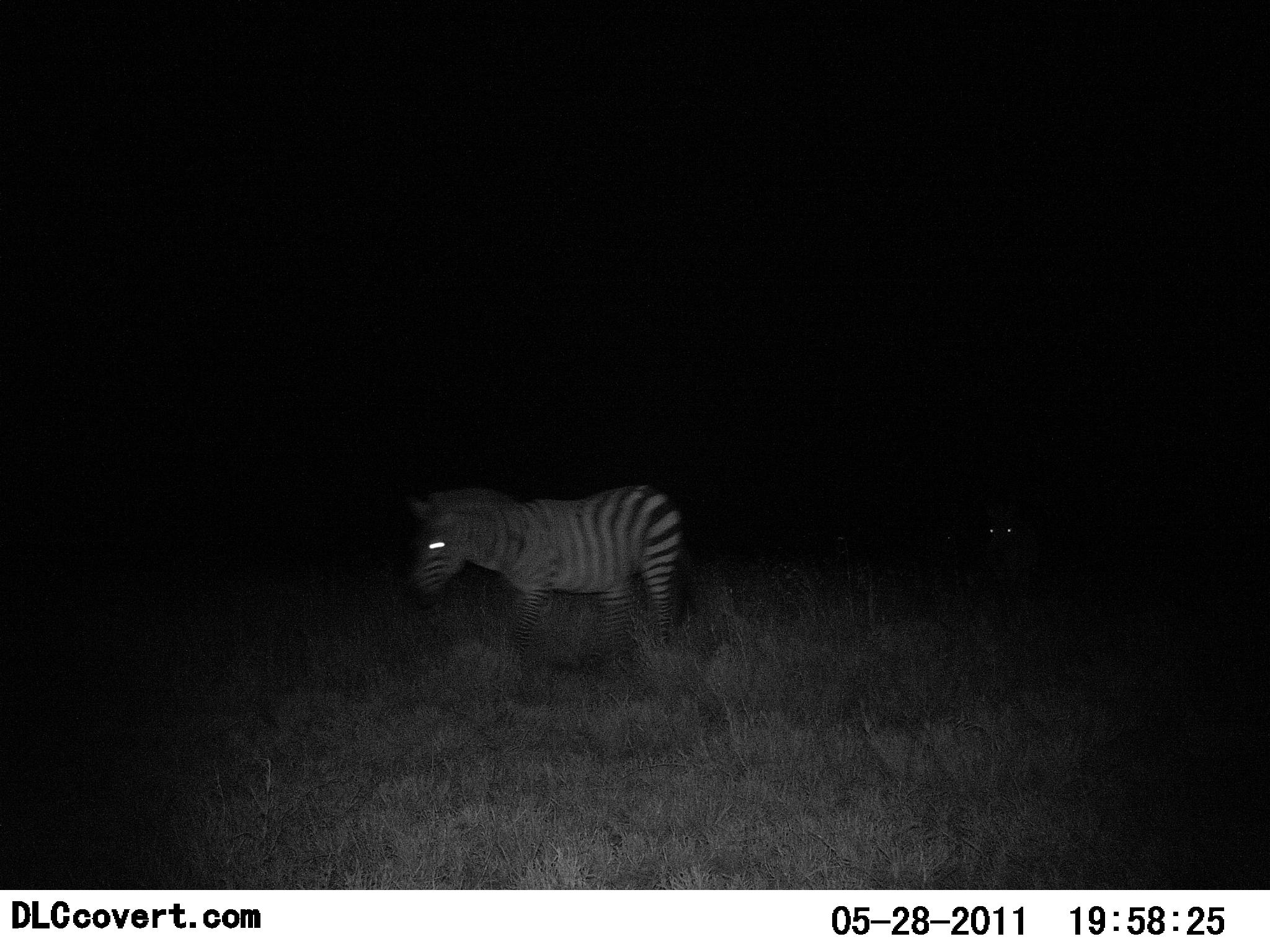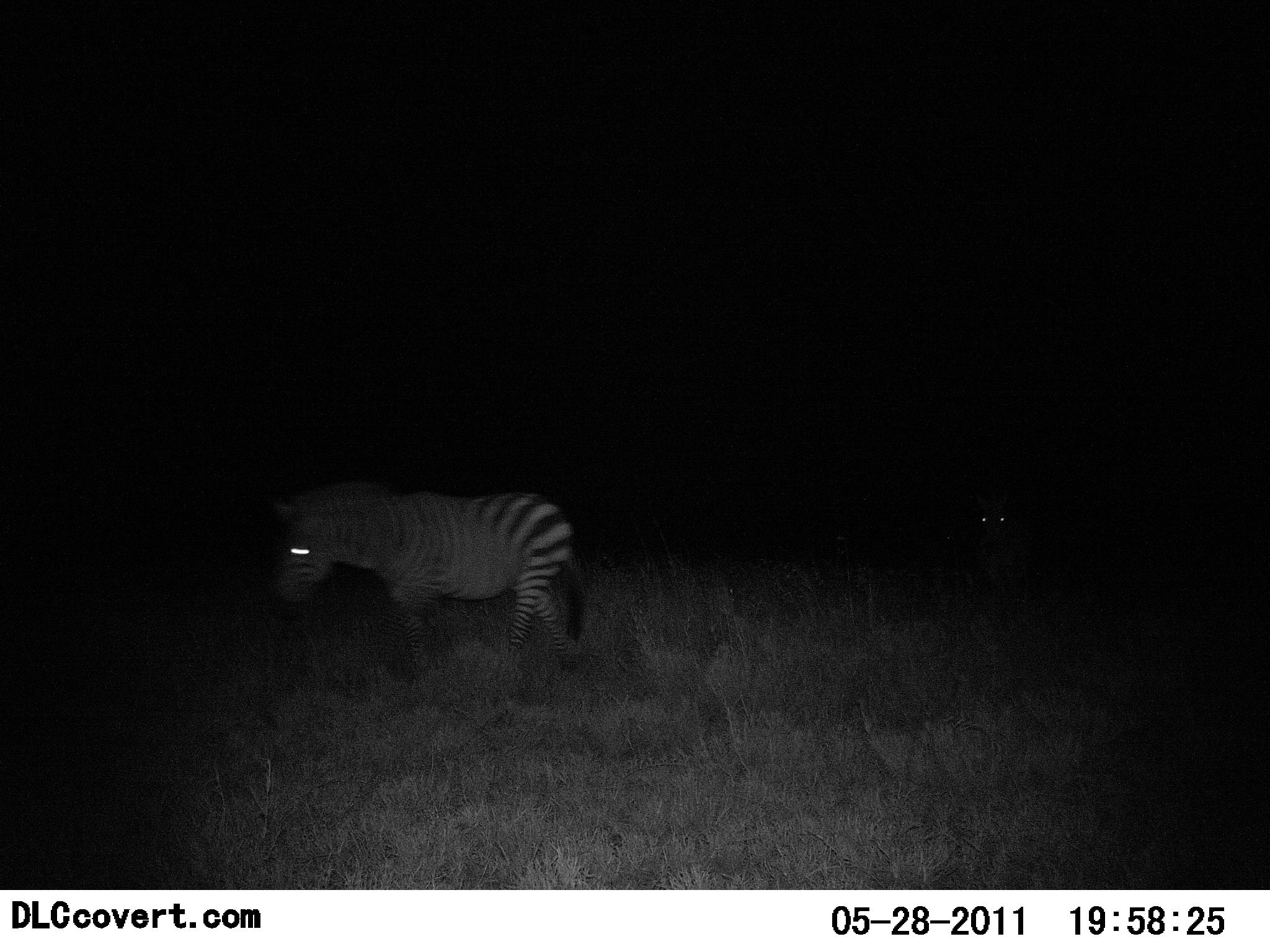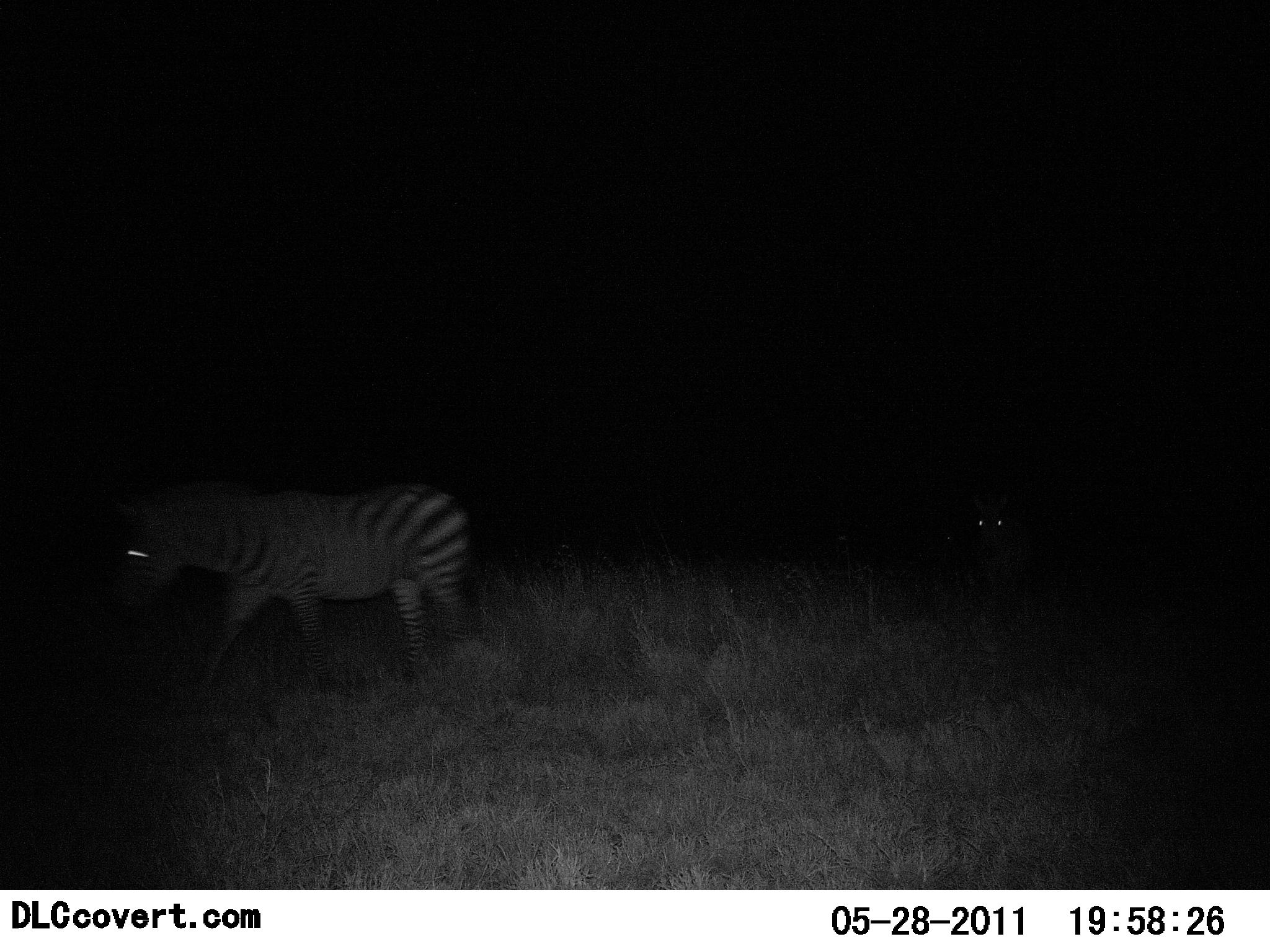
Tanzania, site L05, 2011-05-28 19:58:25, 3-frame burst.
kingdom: Animalia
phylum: Chordata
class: Mammalia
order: Perissodactyla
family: Equidae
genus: Equus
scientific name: Equus quagga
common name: plains zebra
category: zebra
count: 2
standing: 9%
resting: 0%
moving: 100%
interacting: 0%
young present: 9%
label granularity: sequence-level